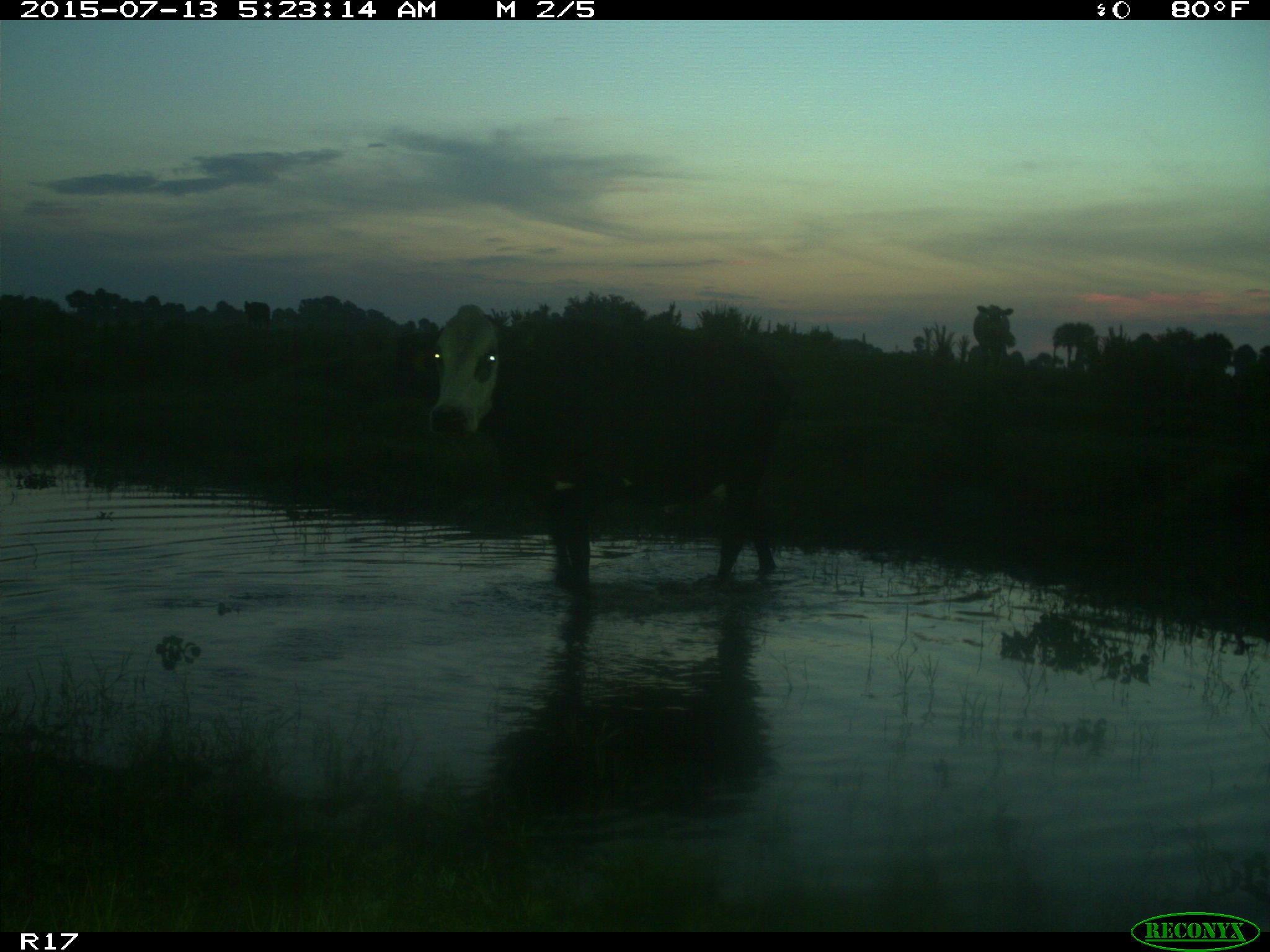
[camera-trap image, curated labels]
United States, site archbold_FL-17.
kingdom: Animalia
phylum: Chordata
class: Mammalia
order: Artiodactyla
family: Bovidae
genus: Bos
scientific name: Bos taurus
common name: domestic cow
Bos taurus (domestic cow).